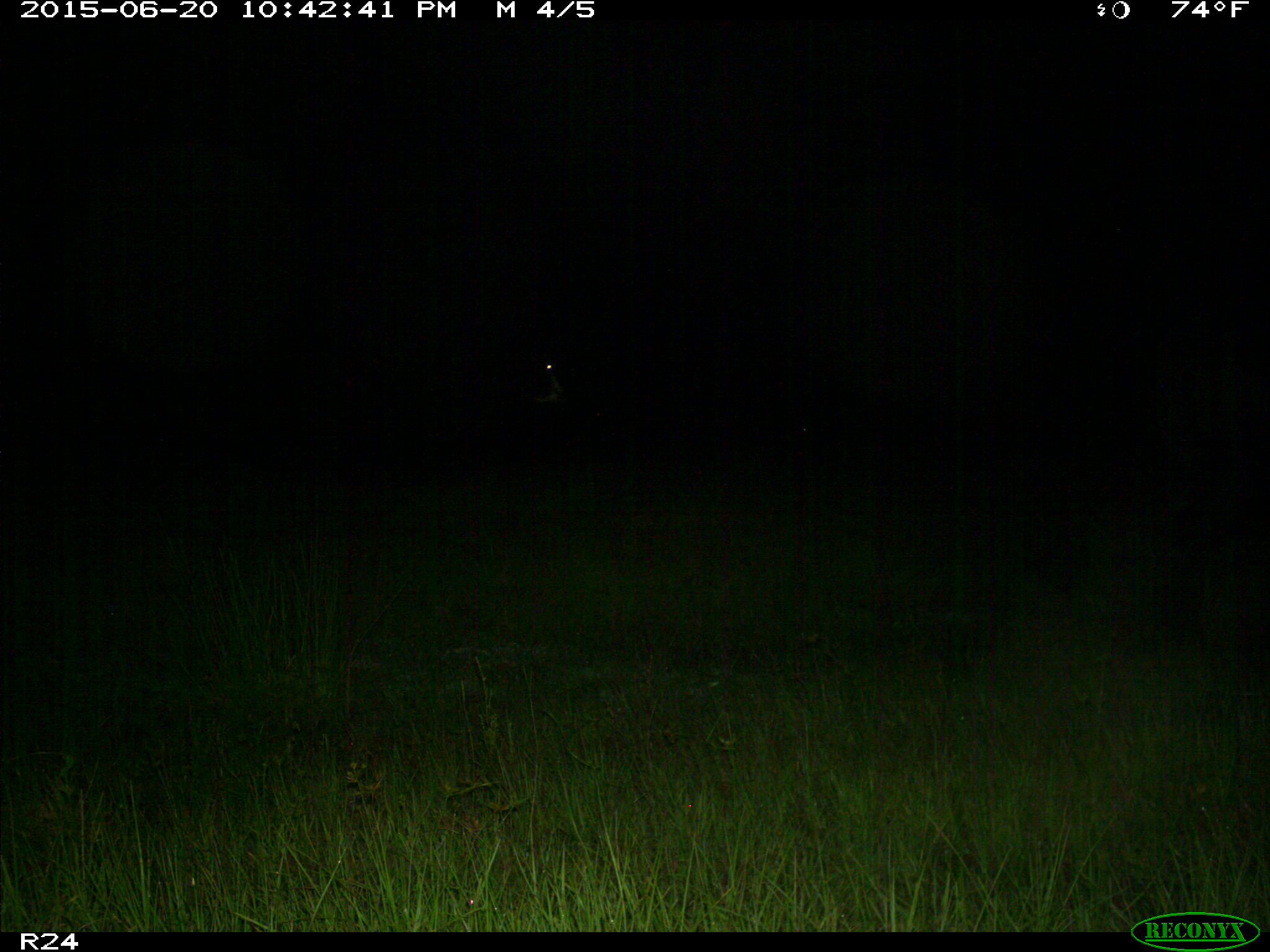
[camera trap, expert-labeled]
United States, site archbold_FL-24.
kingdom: Animalia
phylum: Chordata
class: Mammalia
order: Artiodactyla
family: Bovidae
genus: Bos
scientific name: Bos taurus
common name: domestic cow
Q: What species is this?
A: Bos taurus (domestic cow).